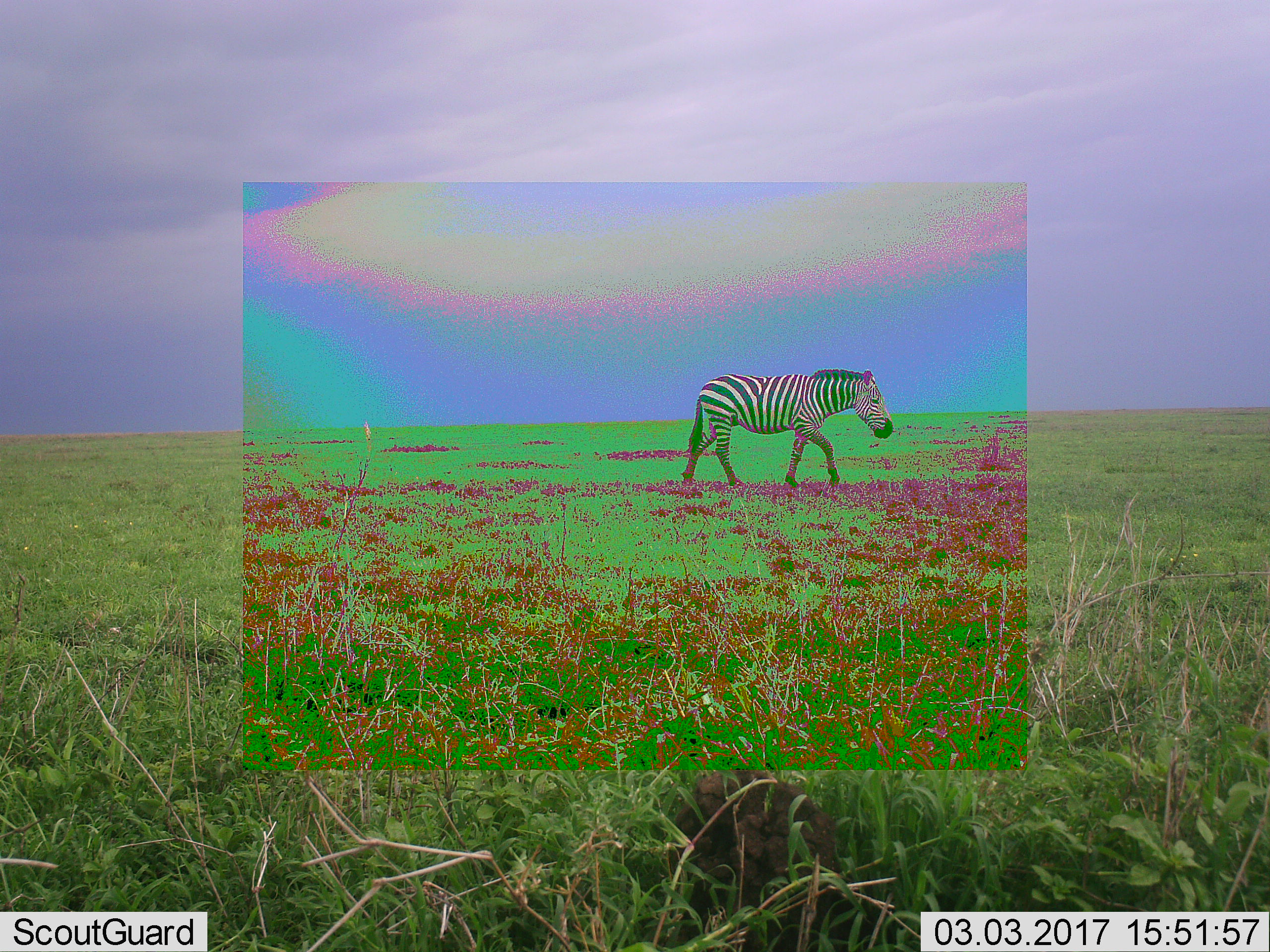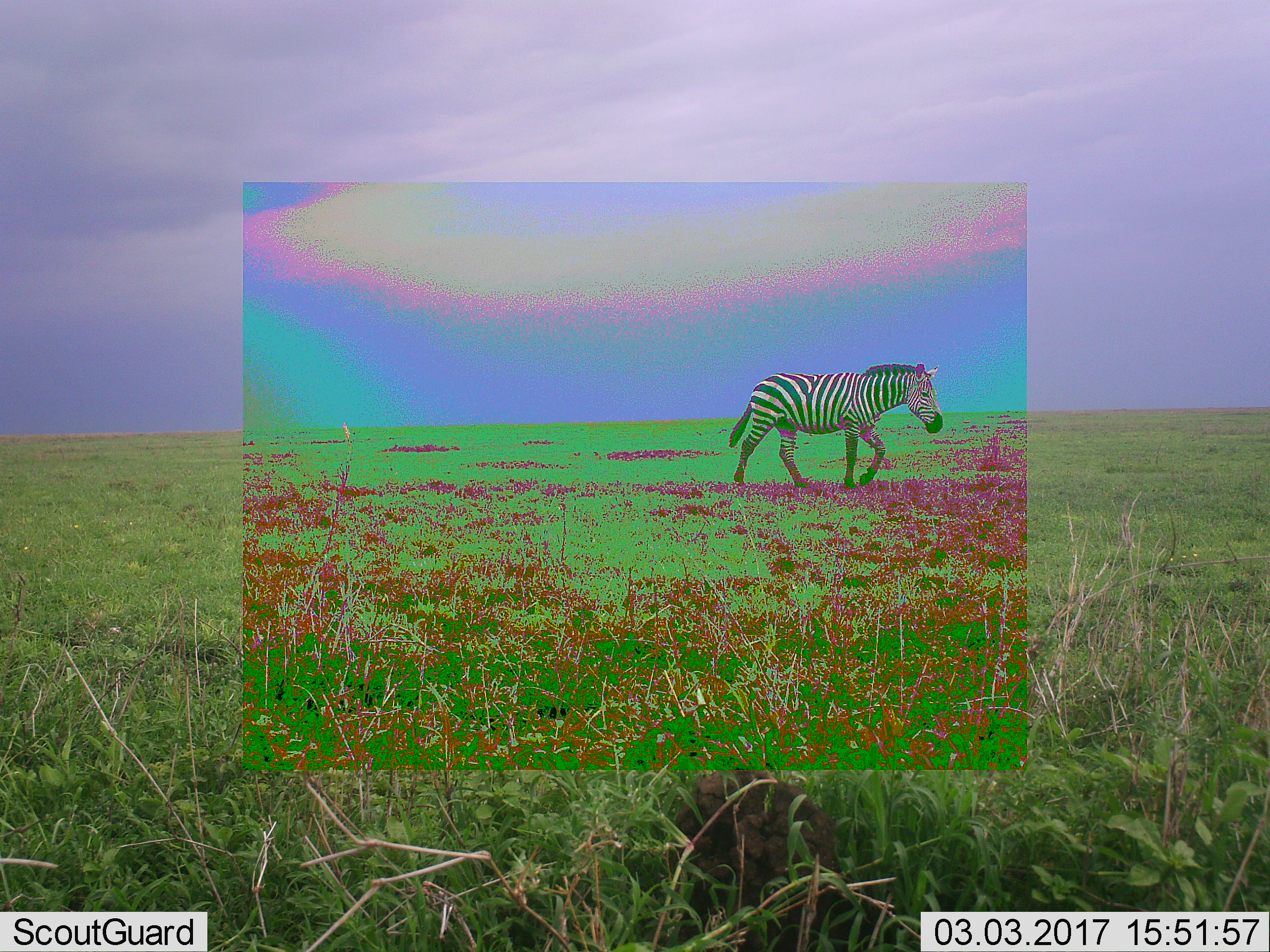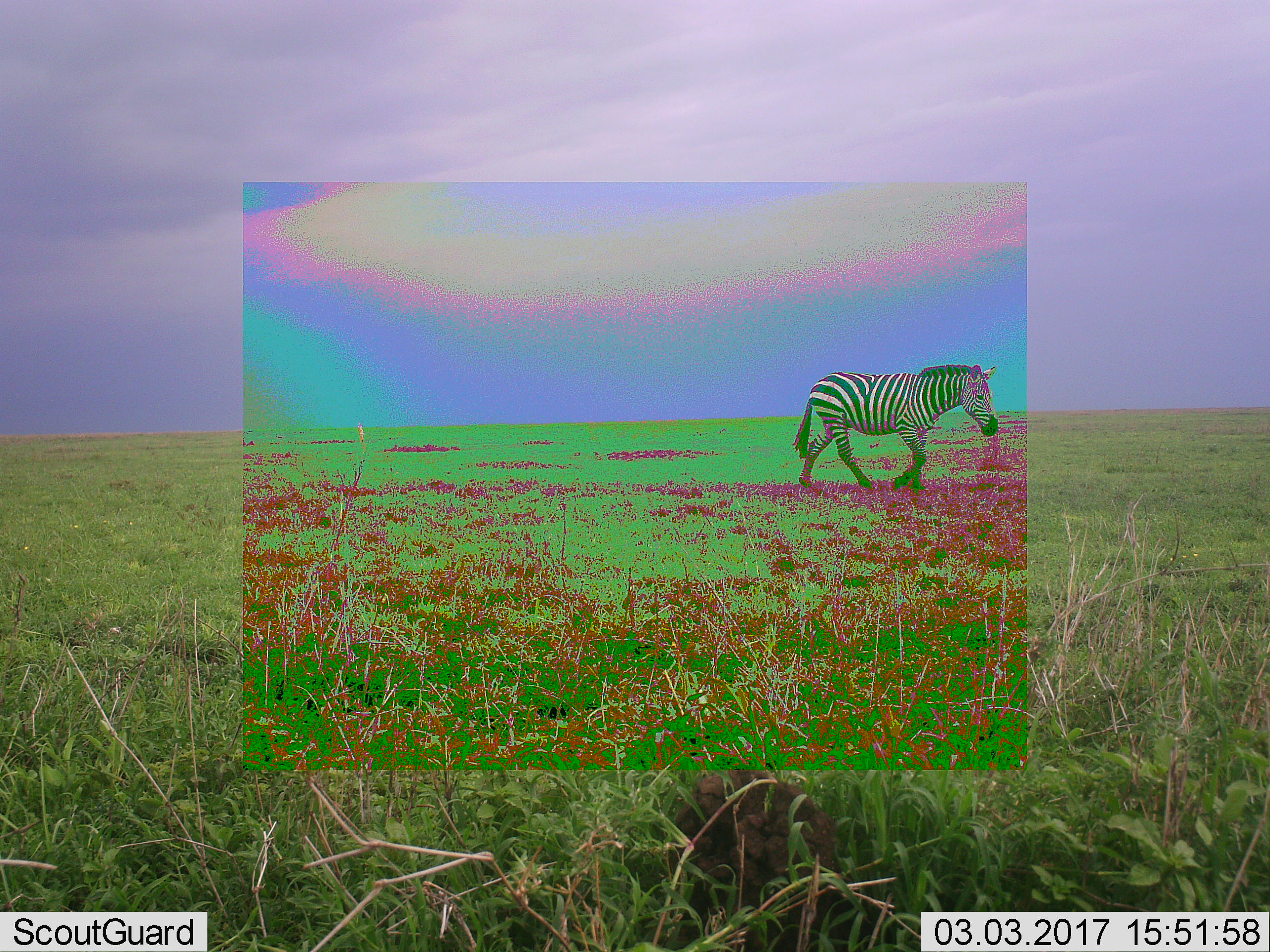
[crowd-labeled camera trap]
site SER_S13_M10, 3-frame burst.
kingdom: Animalia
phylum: Chordata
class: Mammalia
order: Perissodactyla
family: Equidae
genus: Equus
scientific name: Equus quagga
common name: plains zebra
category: zebraplains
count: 1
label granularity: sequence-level